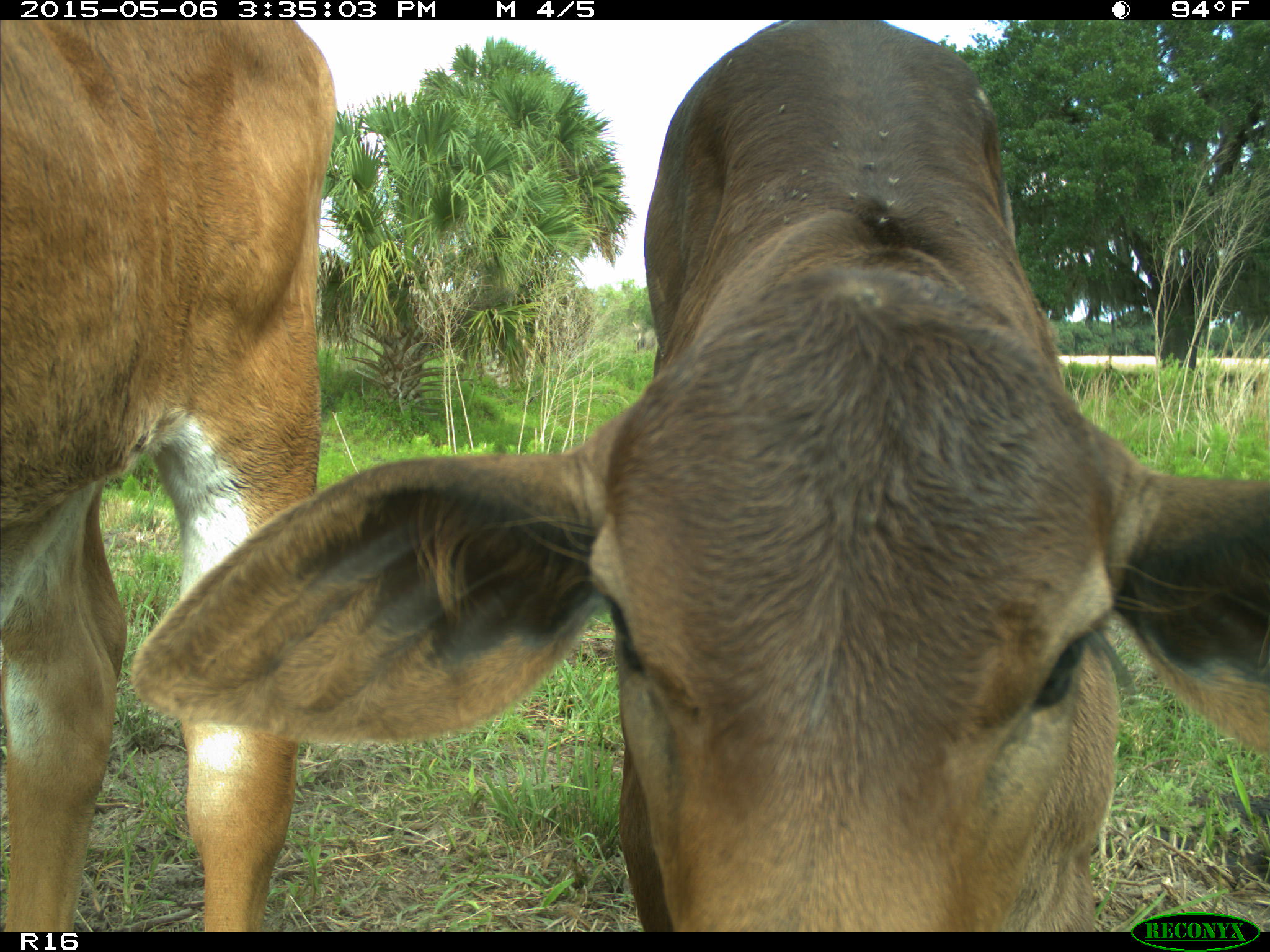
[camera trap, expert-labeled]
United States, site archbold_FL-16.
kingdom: Animalia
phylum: Chordata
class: Mammalia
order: Artiodactyla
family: Bovidae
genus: Bos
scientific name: Bos taurus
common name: domestic cow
Bos taurus (domestic cow).